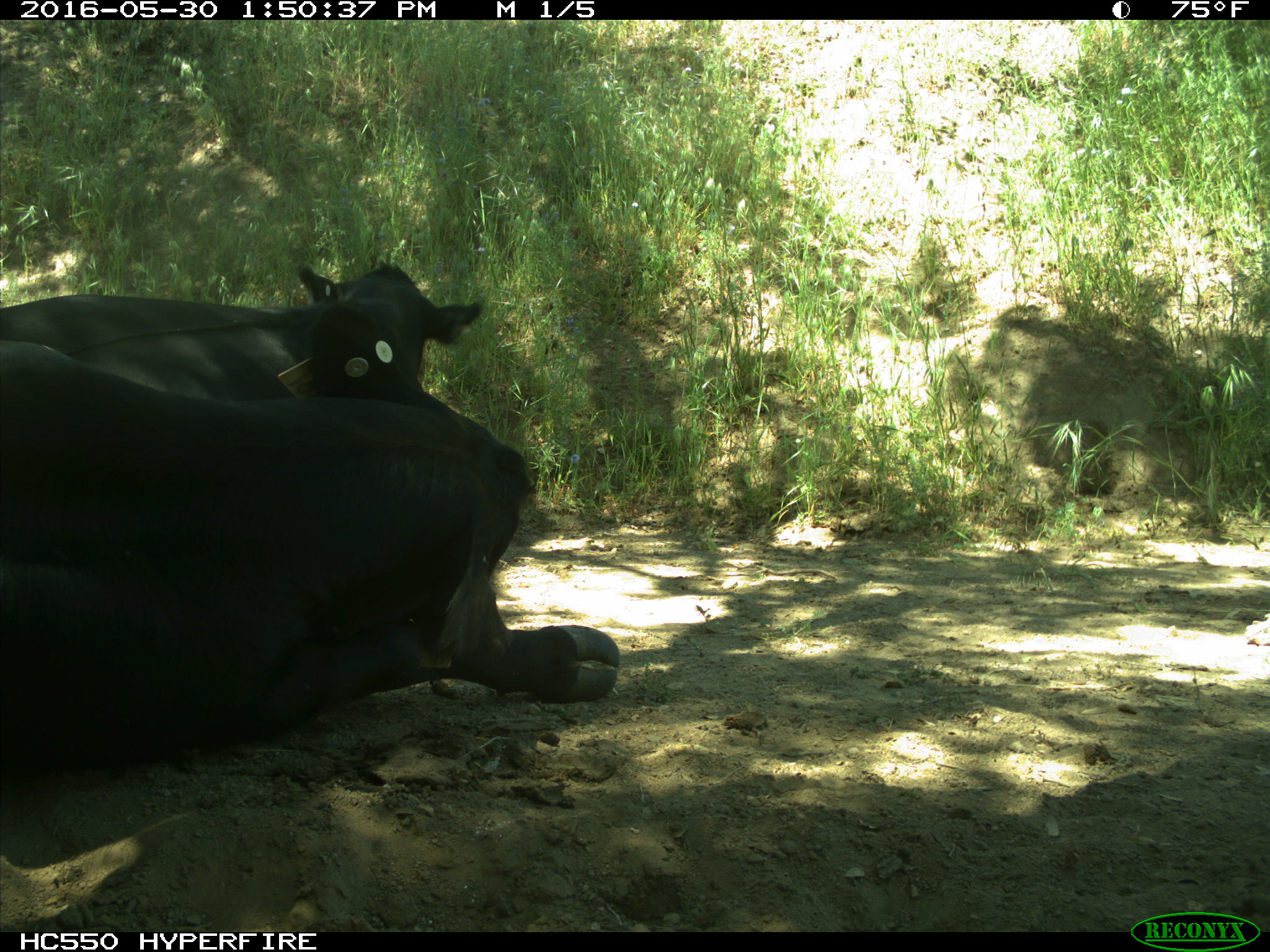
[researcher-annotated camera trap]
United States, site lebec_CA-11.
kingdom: Animalia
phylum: Chordata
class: Mammalia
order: Artiodactyla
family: Bovidae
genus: Bos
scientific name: Bos taurus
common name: domestic cow